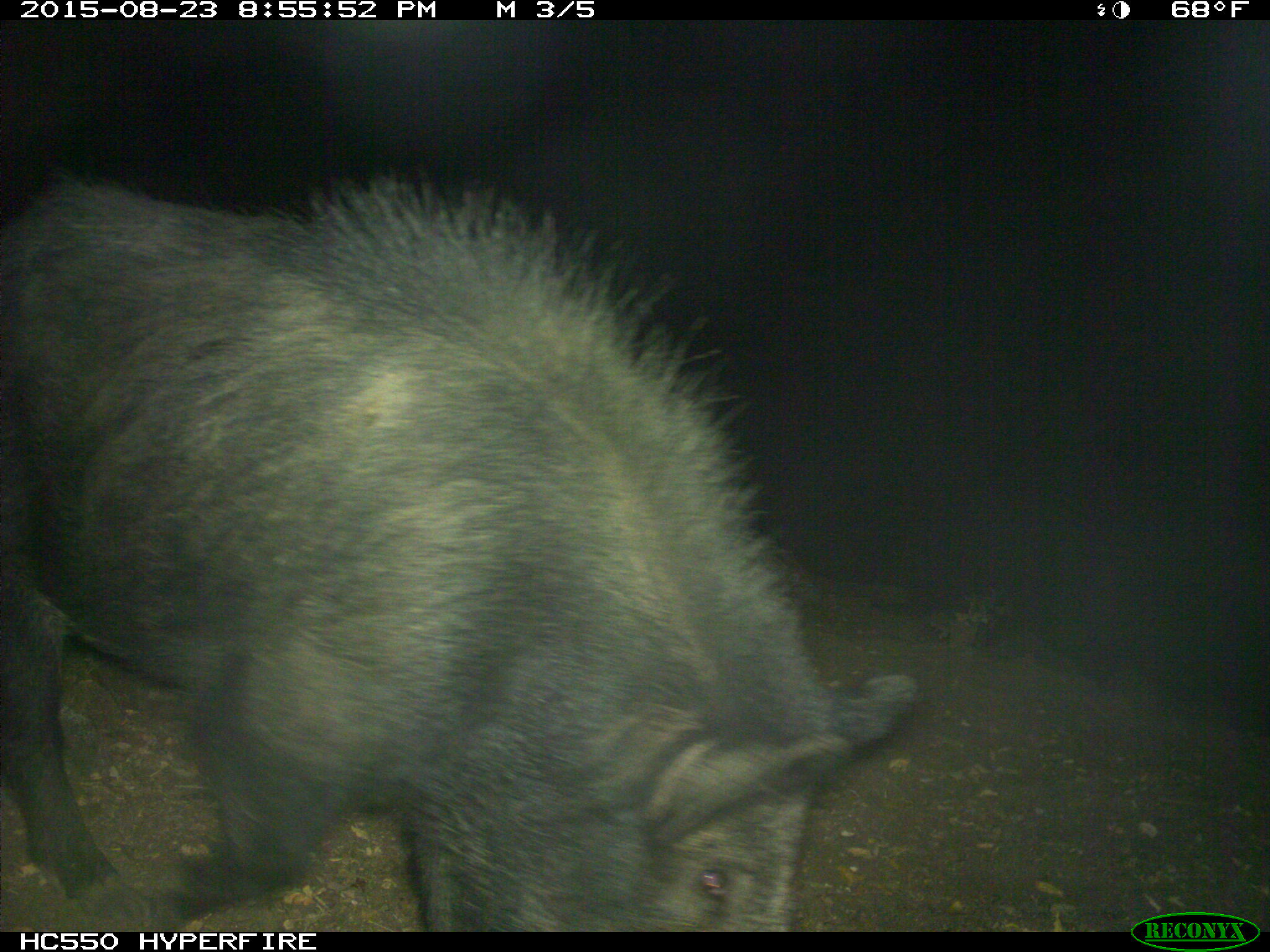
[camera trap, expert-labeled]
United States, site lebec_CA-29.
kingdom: Animalia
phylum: Chordata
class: Mammalia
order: Artiodactyla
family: Suidae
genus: Sus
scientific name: Sus scrofa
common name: wild boar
Sus scrofa (wild boar).